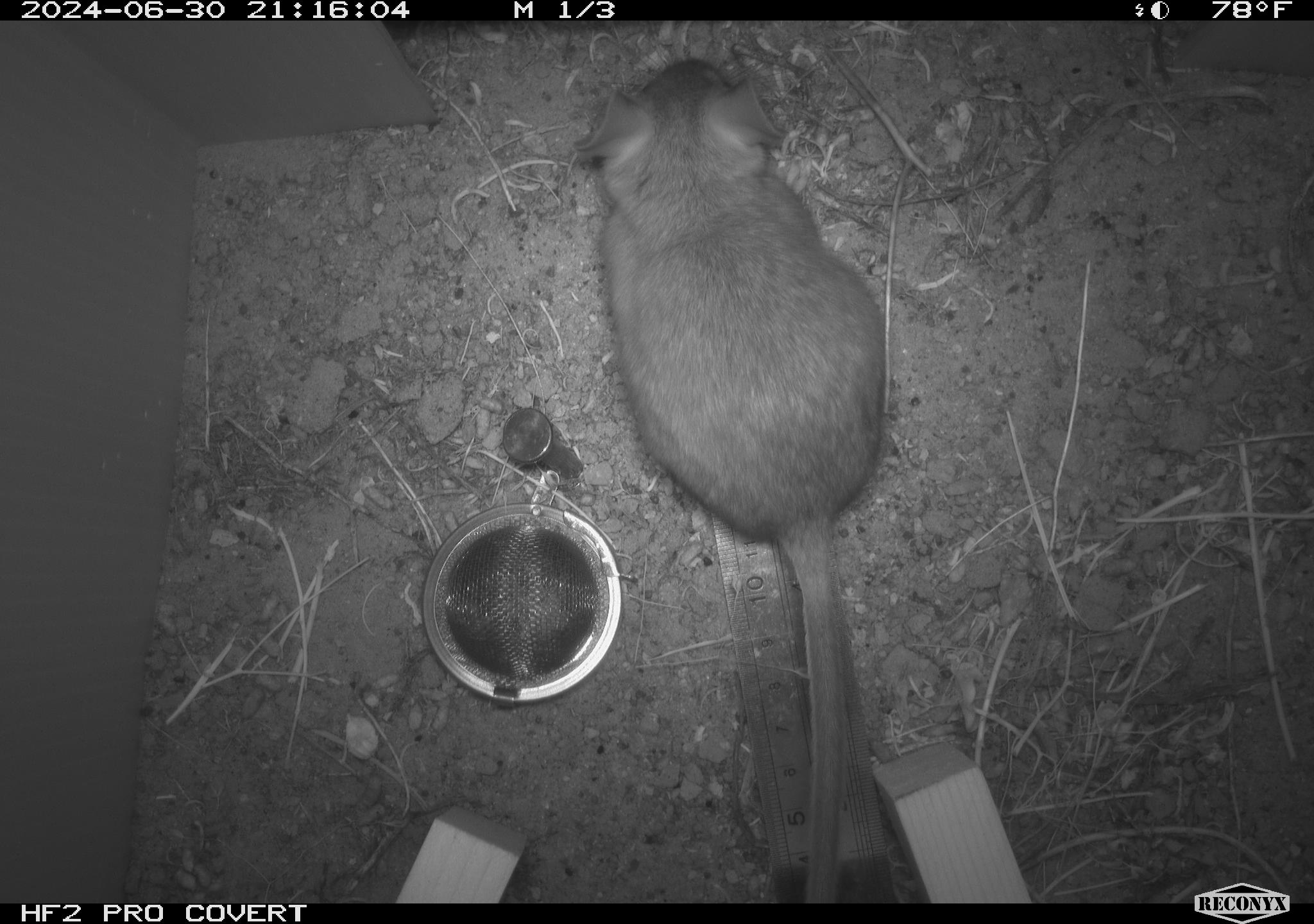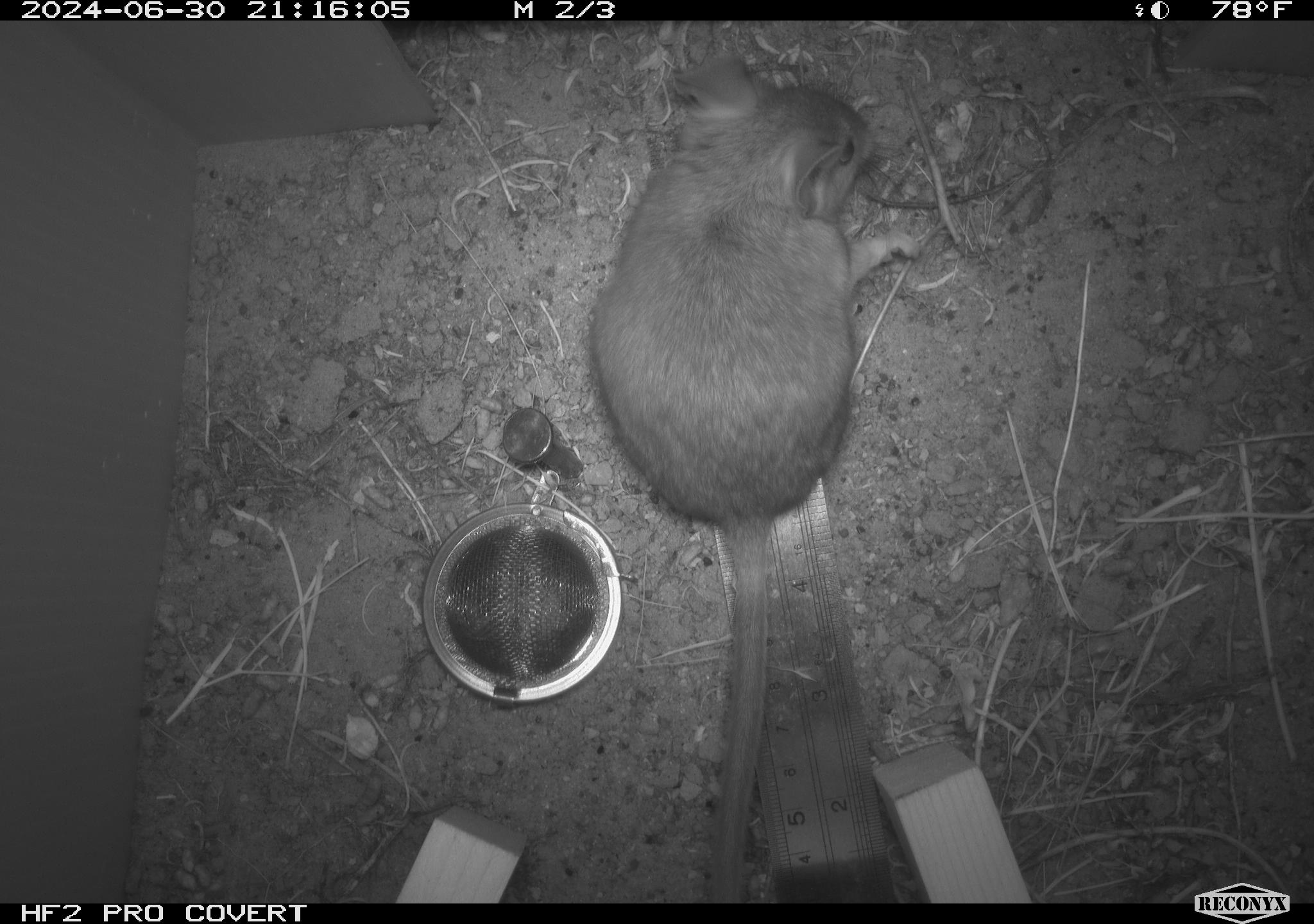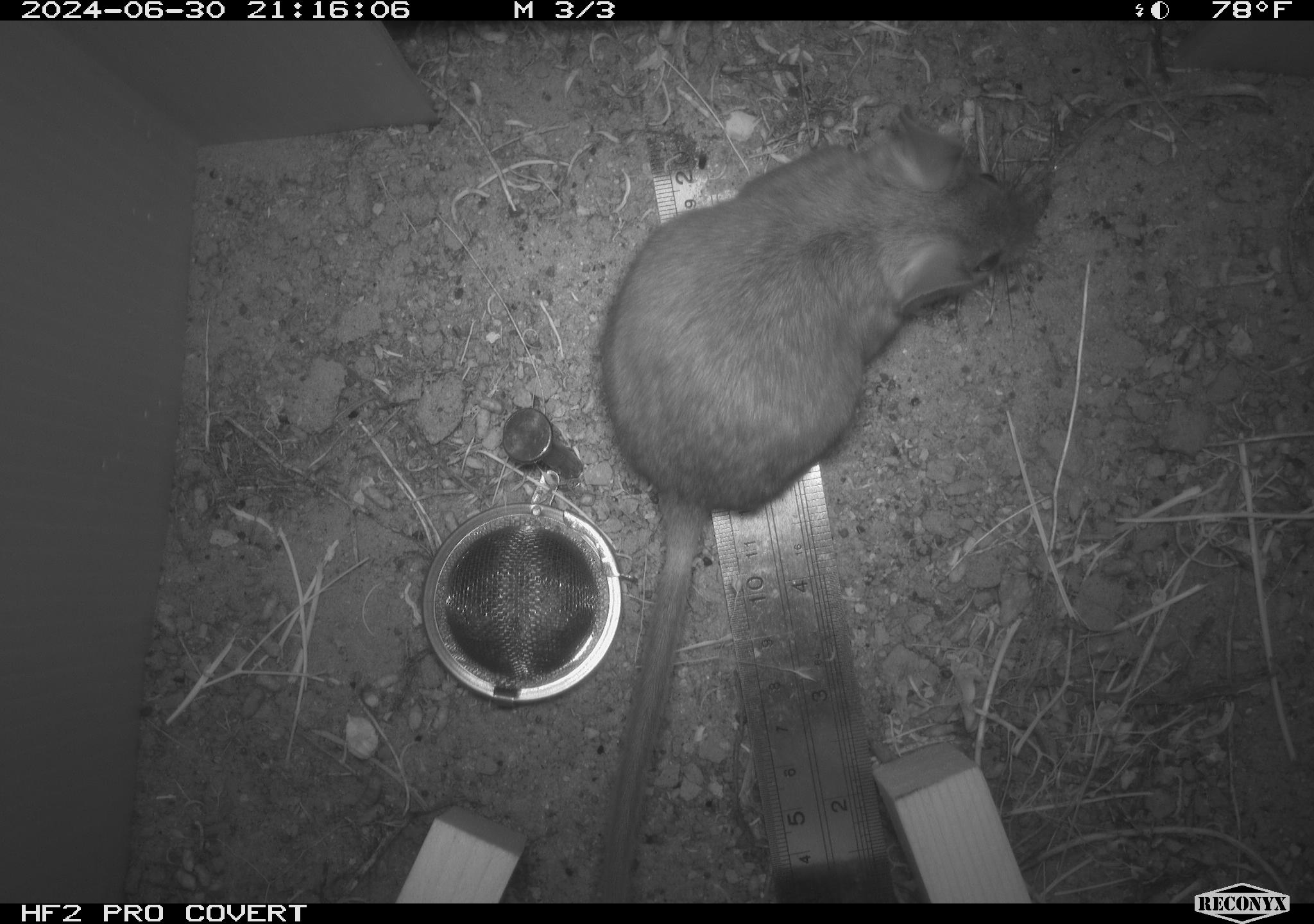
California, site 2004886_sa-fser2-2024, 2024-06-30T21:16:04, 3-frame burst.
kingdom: Animalia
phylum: Chordata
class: Mammalia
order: Rodentia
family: Cricetidae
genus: Neotoma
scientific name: Neotoma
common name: pack rat or woodrat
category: neotoma species